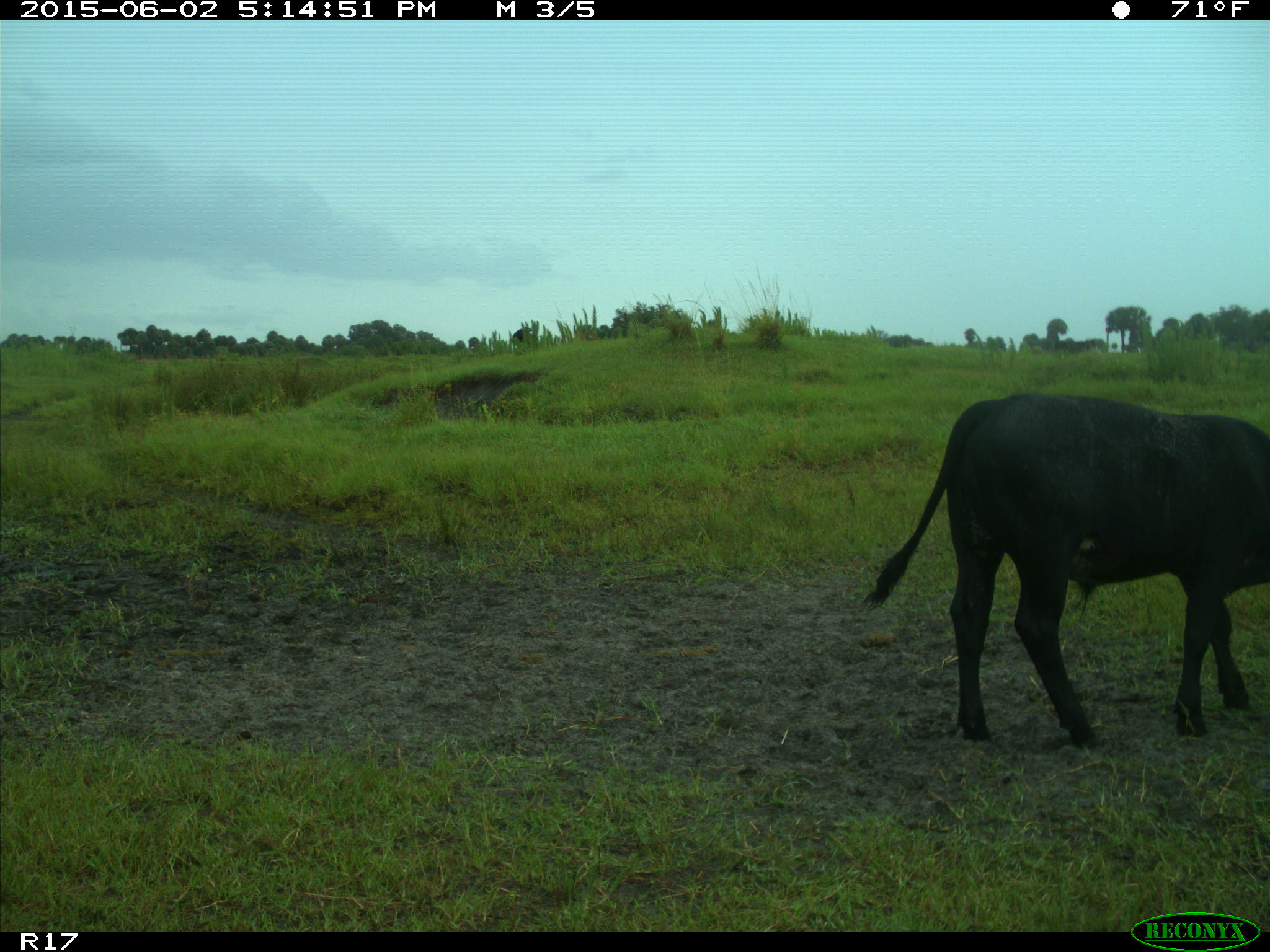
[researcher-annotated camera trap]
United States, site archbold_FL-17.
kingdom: Animalia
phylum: Chordata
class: Mammalia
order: Artiodactyla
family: Bovidae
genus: Bos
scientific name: Bos taurus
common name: domestic cow